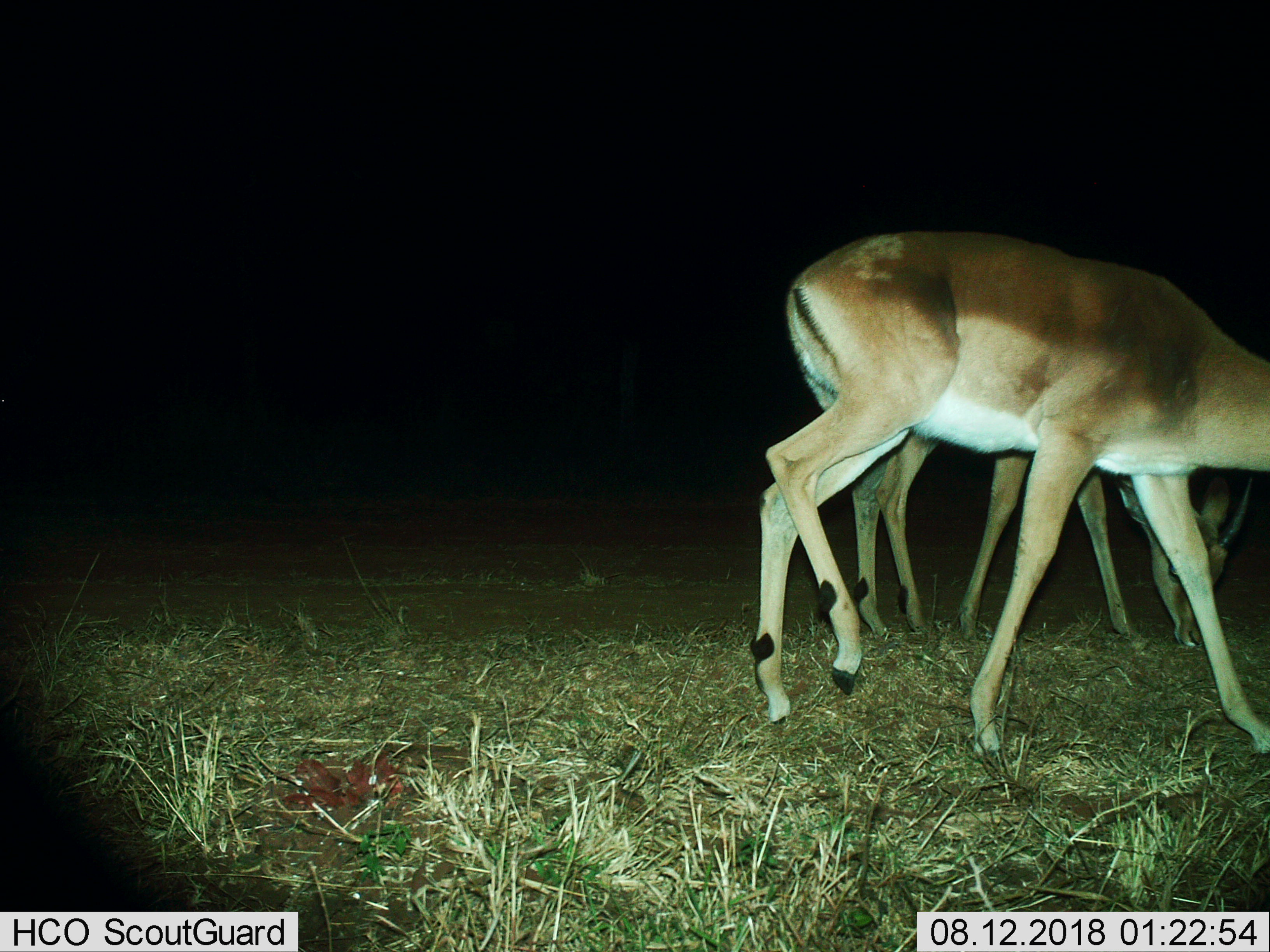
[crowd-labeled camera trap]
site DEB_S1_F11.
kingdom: Animalia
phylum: Chordata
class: Mammalia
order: Artiodactyla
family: Bovidae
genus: Aepyceros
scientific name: Aepyceros melampus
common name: impala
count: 2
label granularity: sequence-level